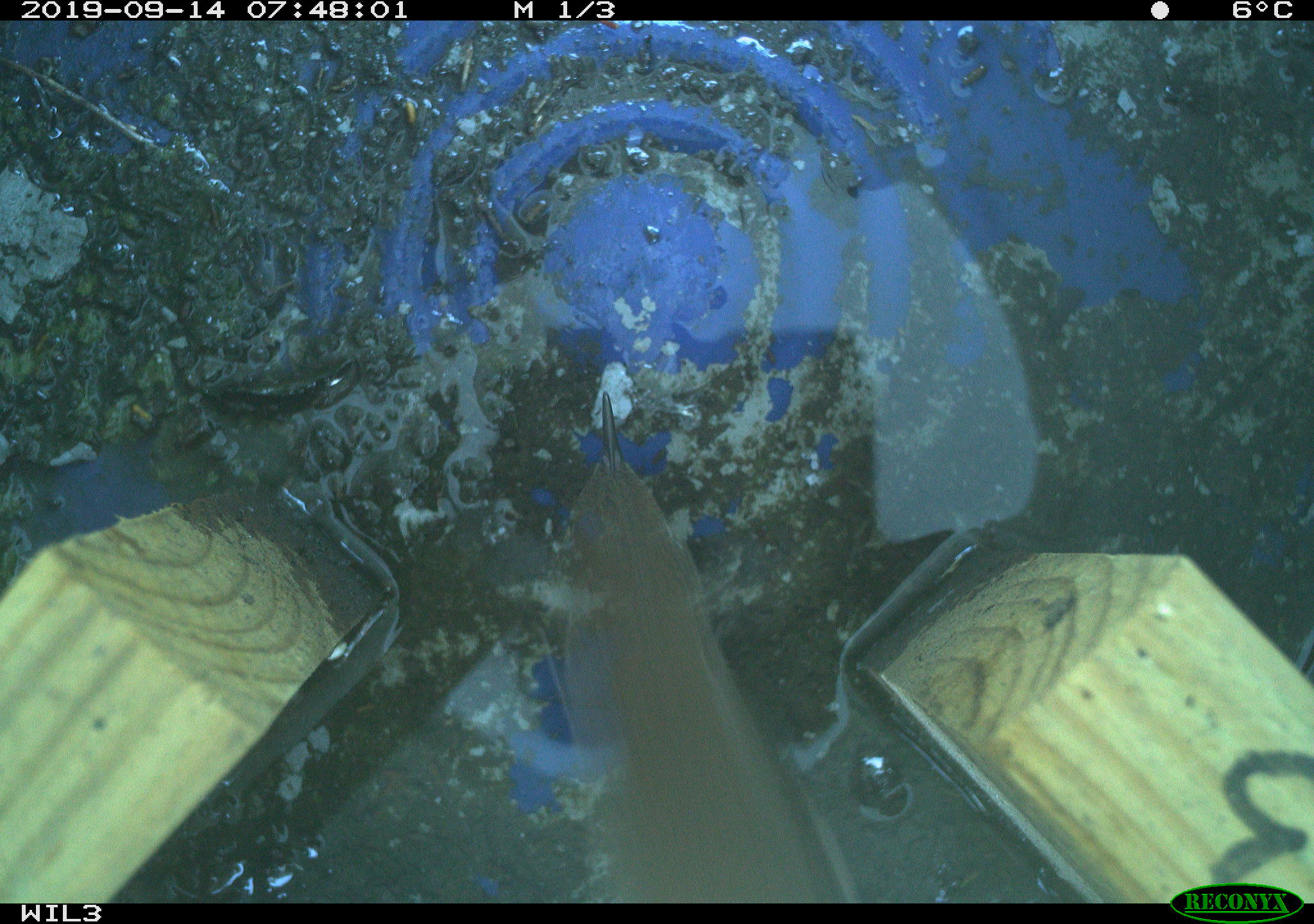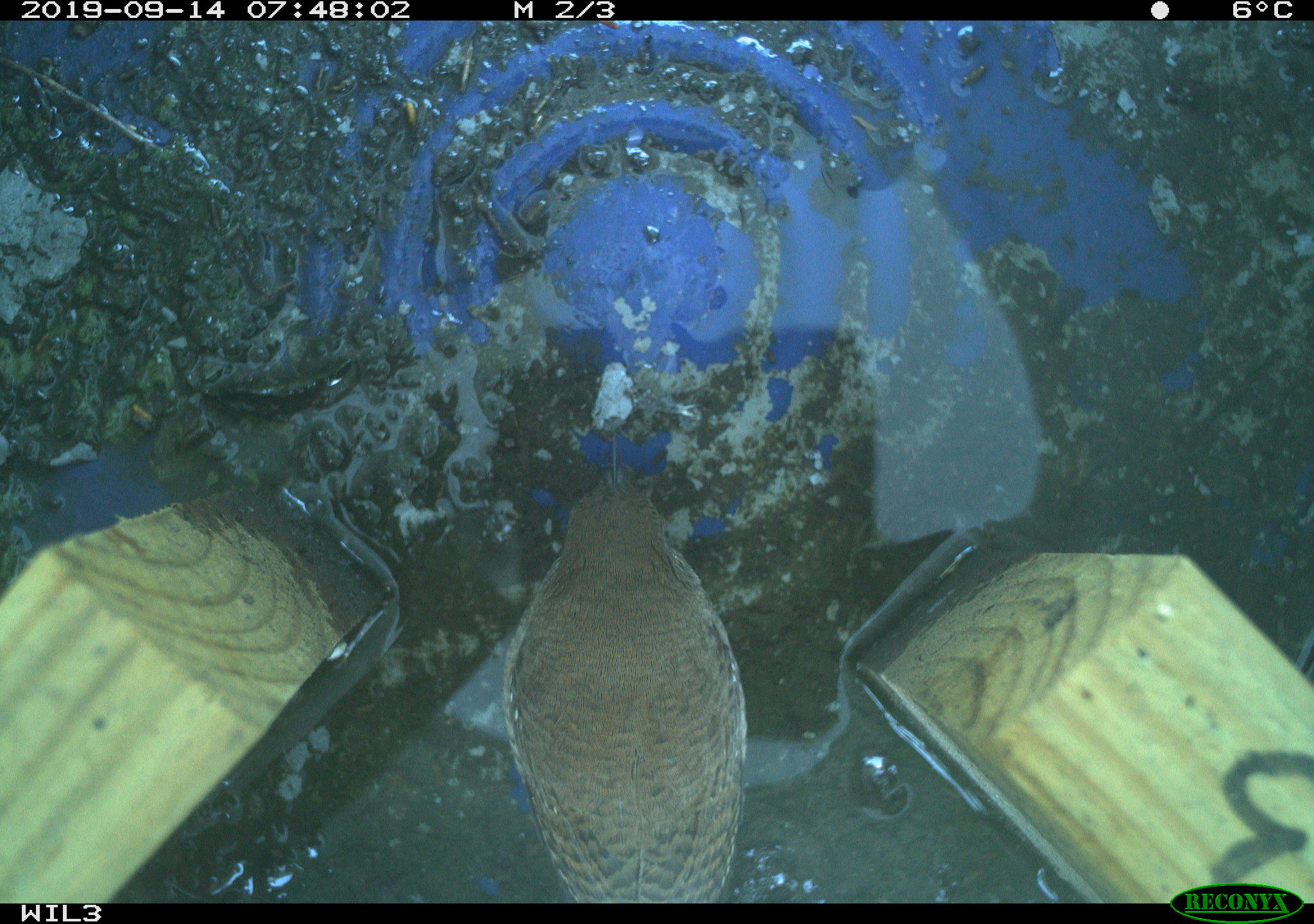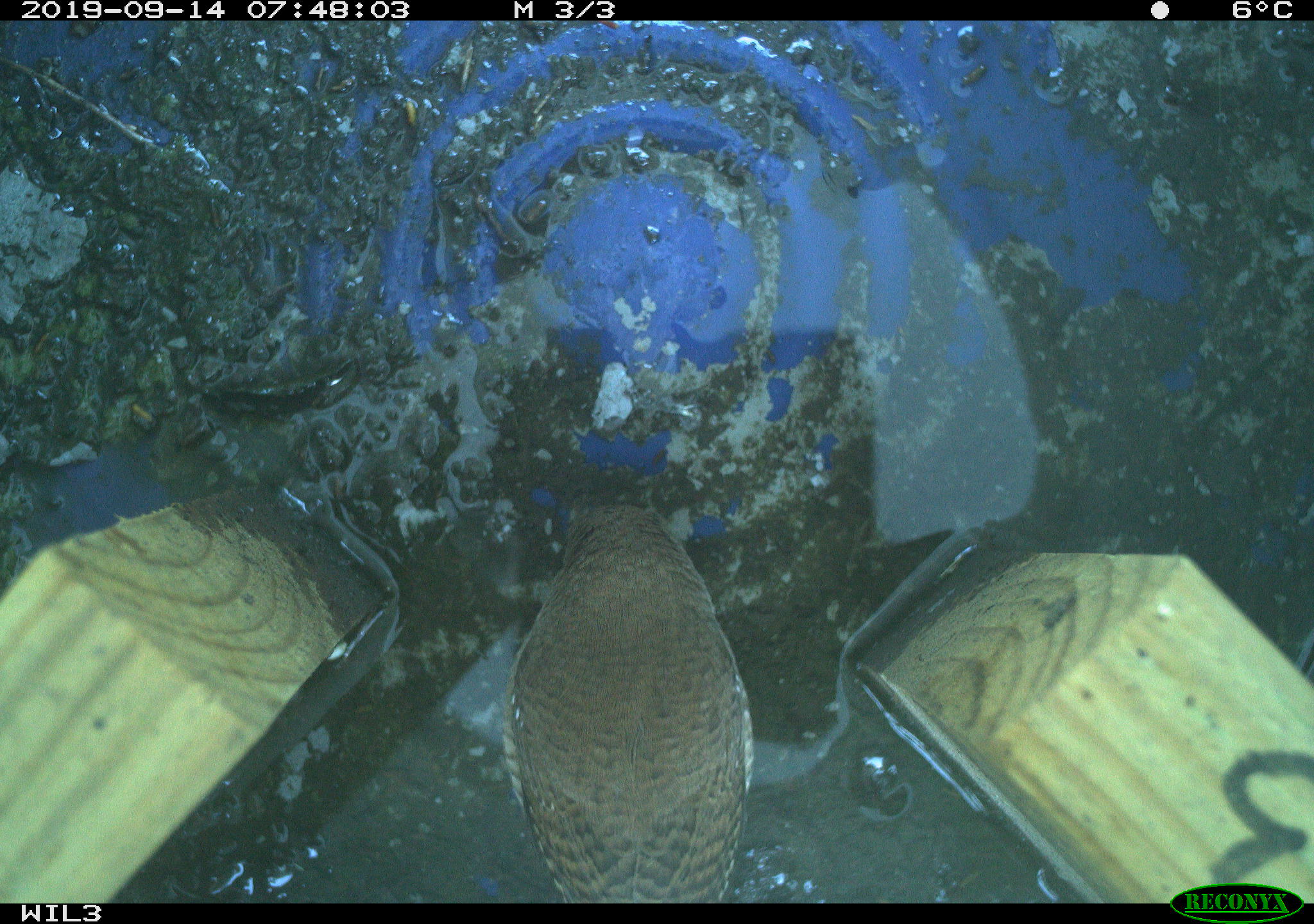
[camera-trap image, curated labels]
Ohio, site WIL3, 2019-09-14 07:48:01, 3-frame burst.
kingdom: Animalia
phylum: Chordata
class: Aves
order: Passeriformes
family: Troglodytidae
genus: Troglodytes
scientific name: Troglodytes aedon aedon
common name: northern house wren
Northern house wren (Troglodytes aedon aedon).